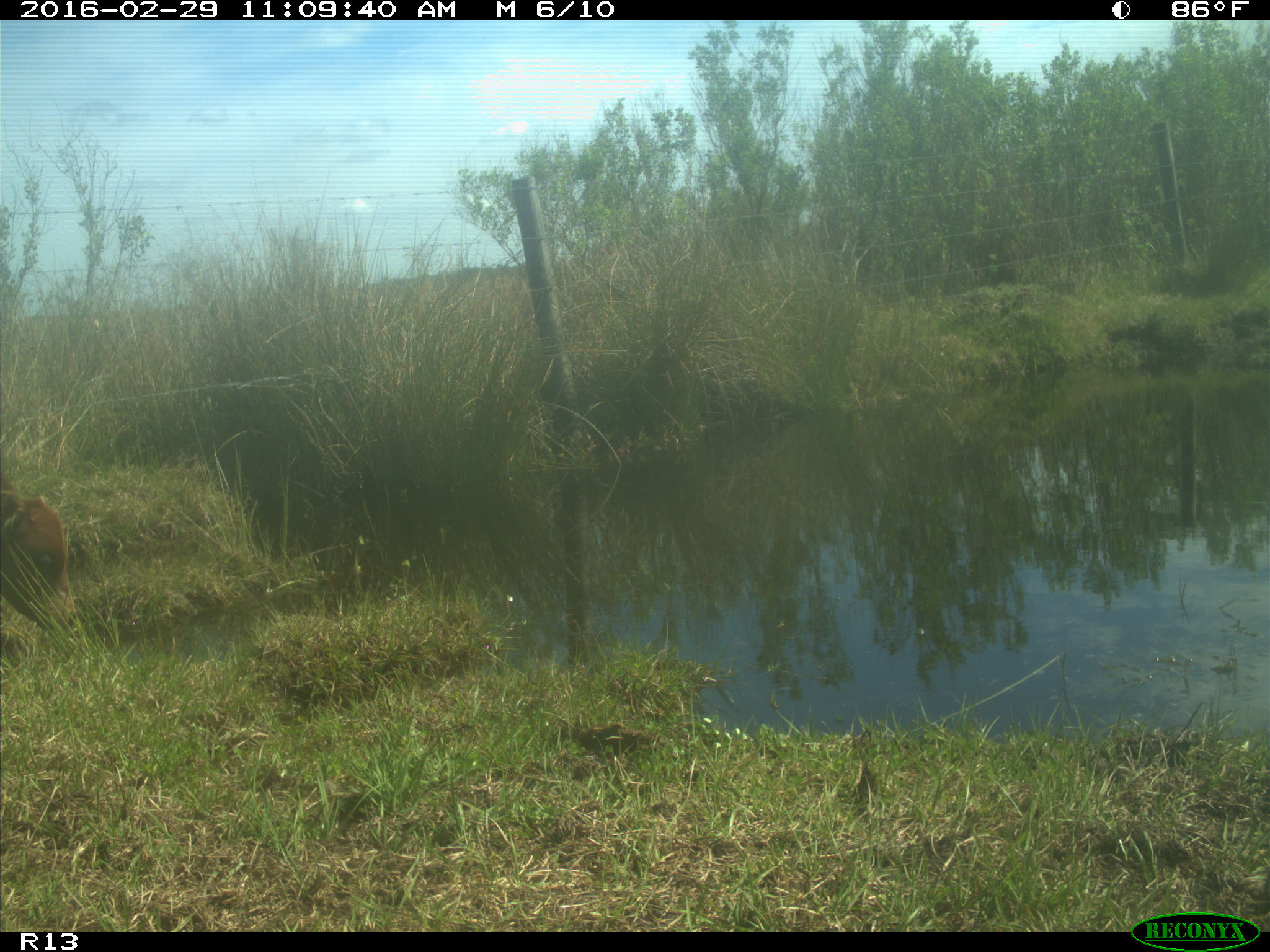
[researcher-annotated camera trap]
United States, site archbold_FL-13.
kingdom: Animalia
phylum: Chordata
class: Mammalia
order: Artiodactyla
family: Bovidae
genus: Bos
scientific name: Bos taurus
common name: domestic cow